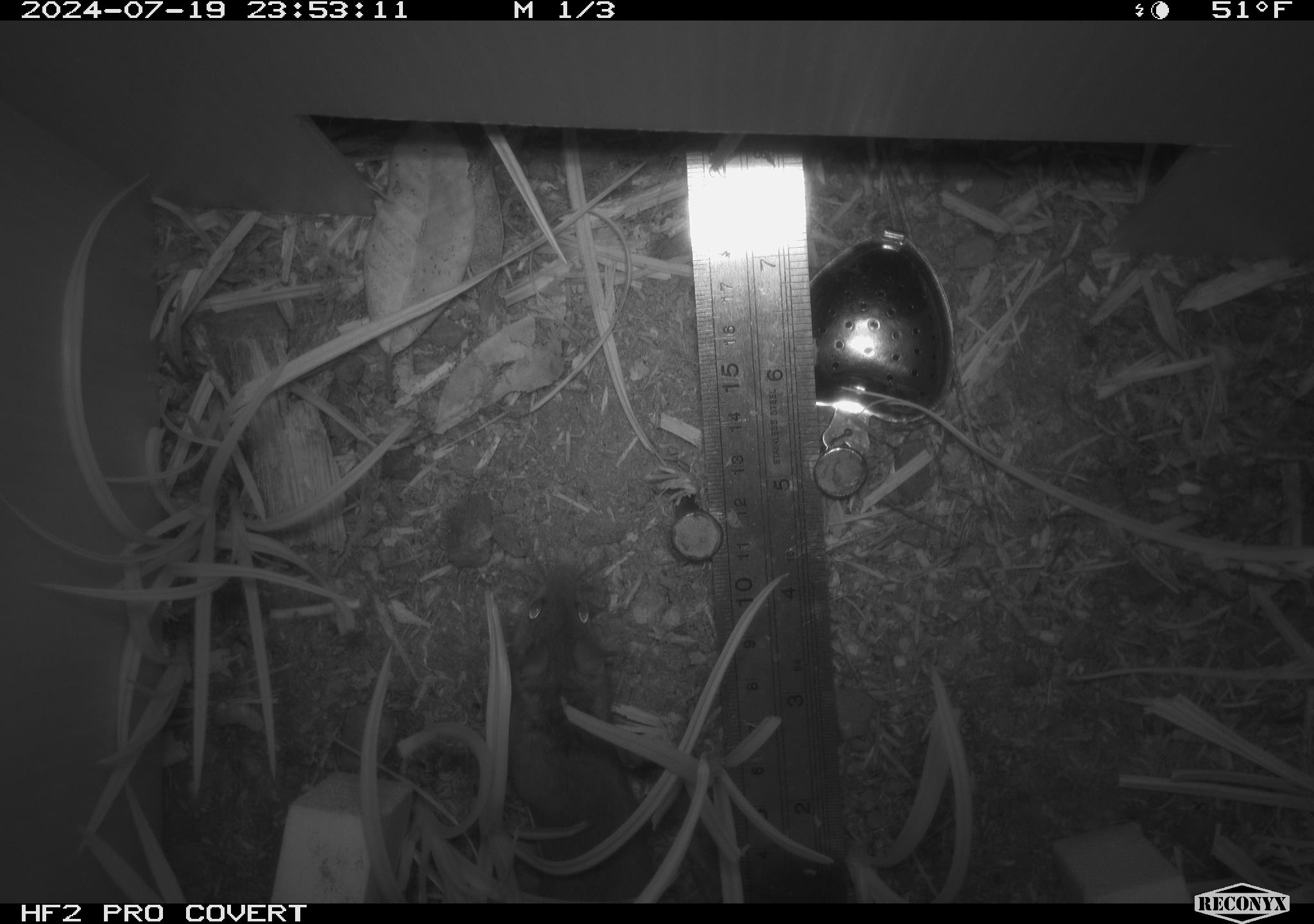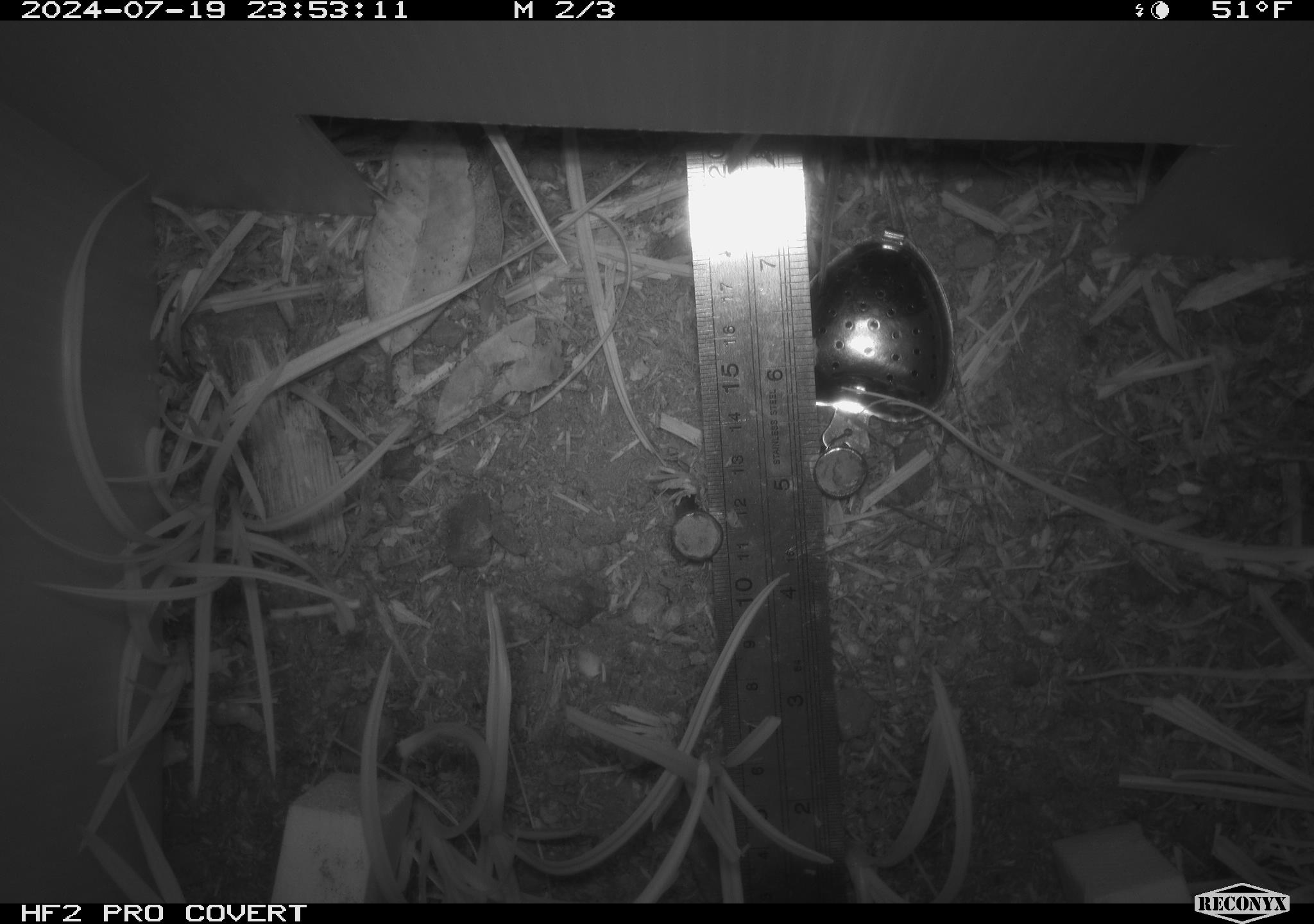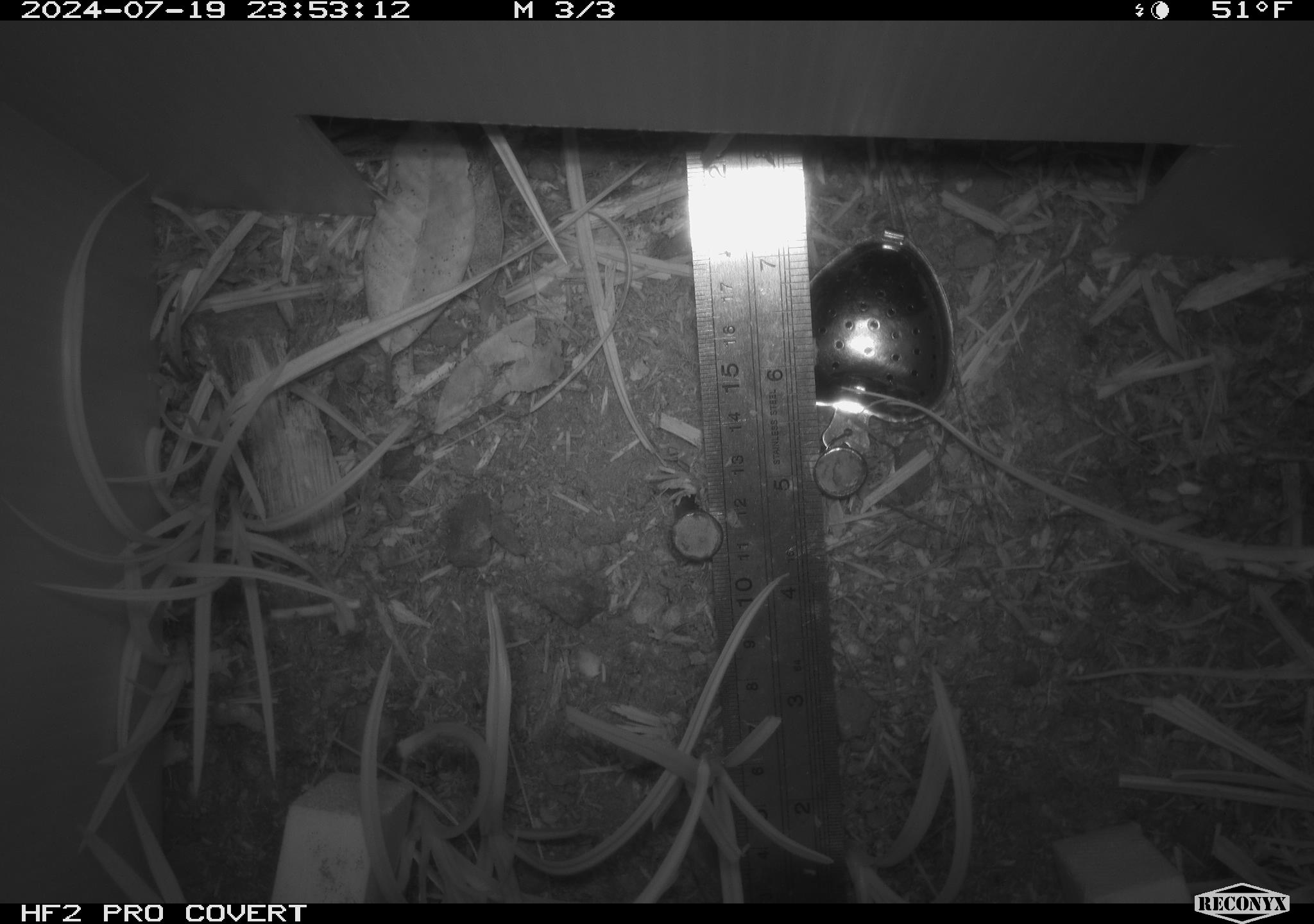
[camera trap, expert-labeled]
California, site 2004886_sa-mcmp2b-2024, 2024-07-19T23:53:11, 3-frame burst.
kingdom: Animalia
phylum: Chordata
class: Mammalia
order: Rodentia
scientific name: Rodentia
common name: mouse species